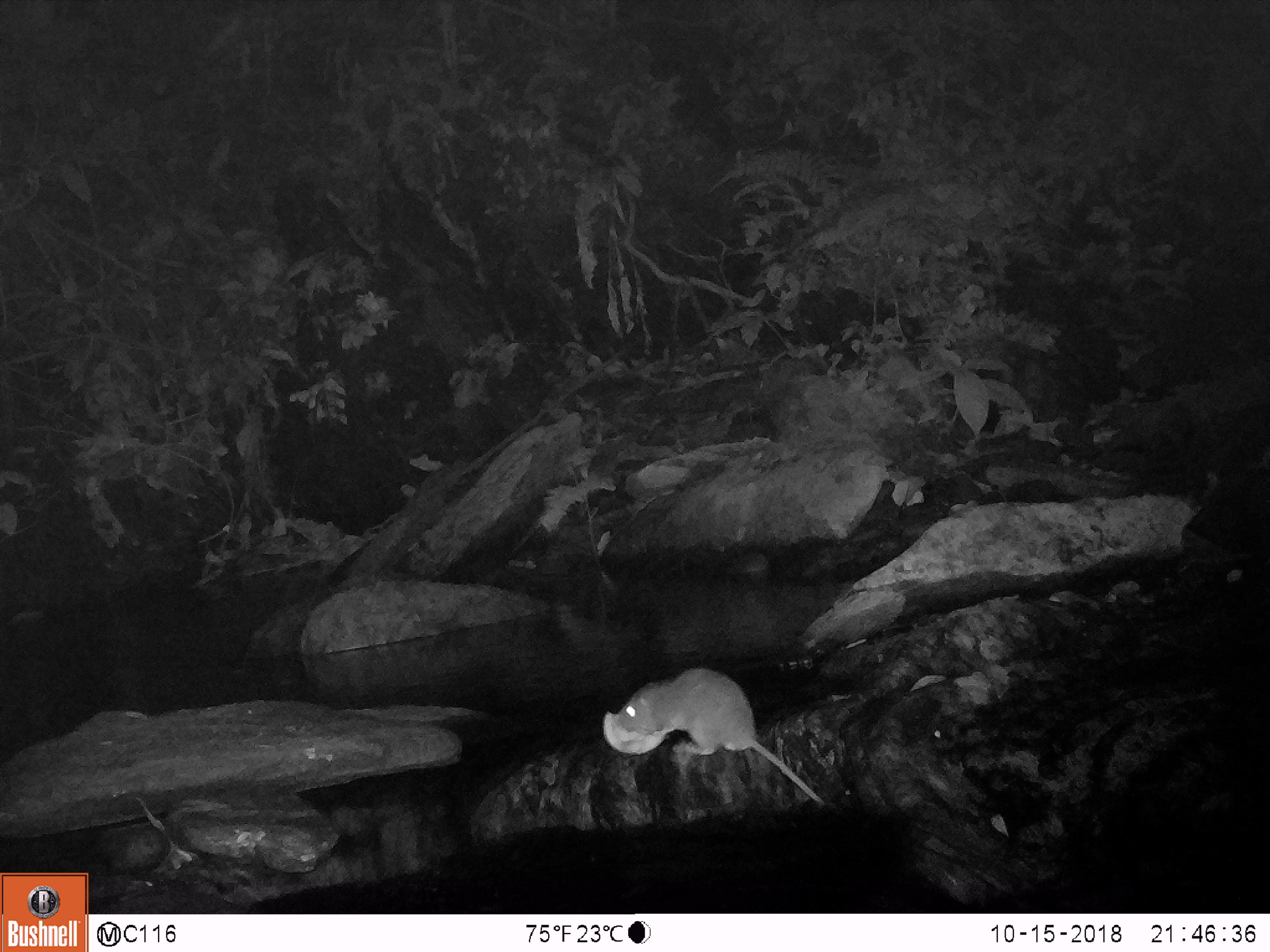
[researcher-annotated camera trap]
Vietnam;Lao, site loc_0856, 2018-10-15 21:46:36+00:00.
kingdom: Animalia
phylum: Chordata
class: Mammalia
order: Rodentia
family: Muridae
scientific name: Muridae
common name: old-world mice and rats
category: unidentified murid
Unidentified murid (old-world mice and rats) (Muridae). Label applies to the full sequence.